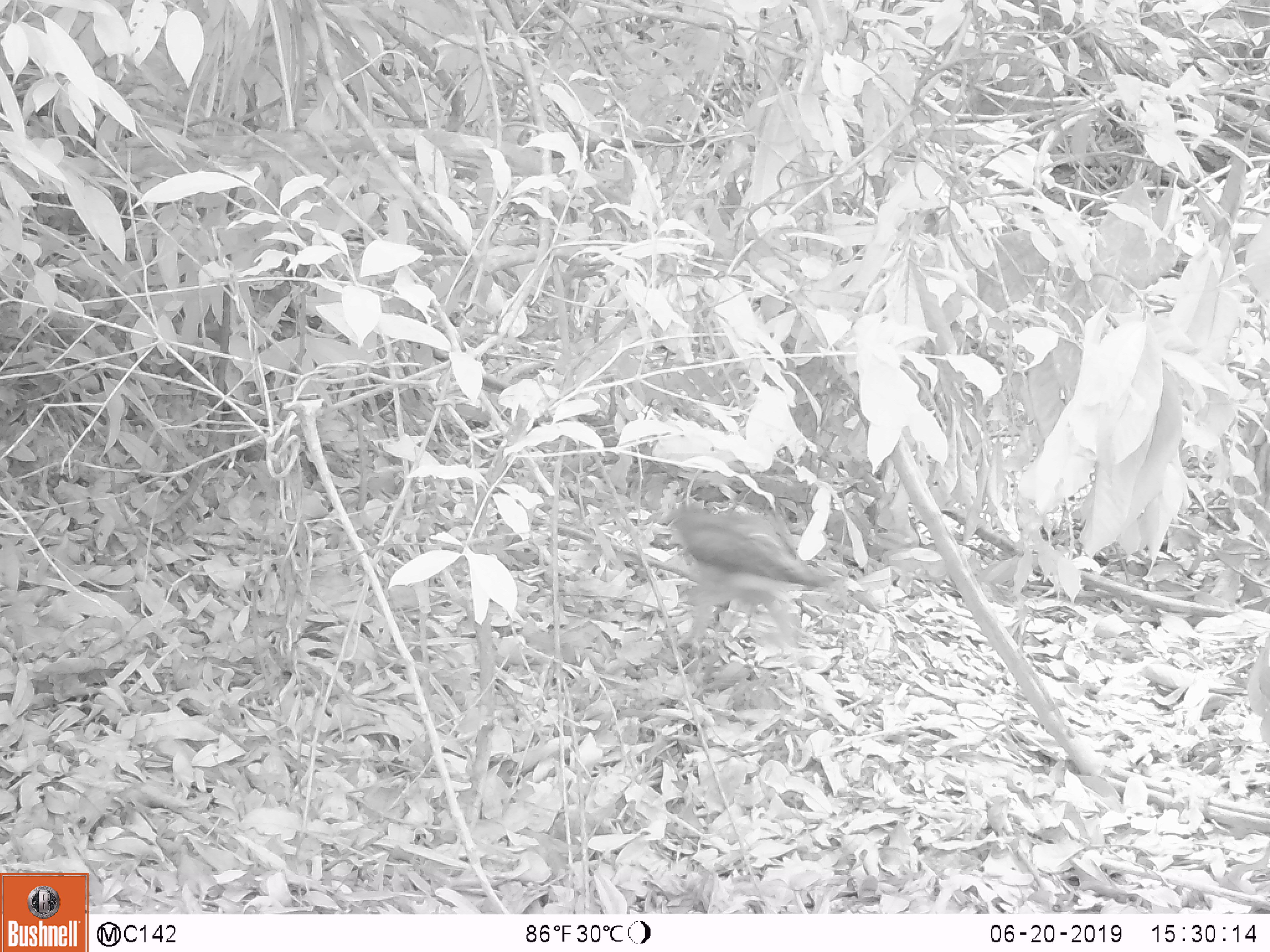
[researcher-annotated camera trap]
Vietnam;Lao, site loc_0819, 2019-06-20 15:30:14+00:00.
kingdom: Animalia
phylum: Chordata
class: Aves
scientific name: Aves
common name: bird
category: unidentified bird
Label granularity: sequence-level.